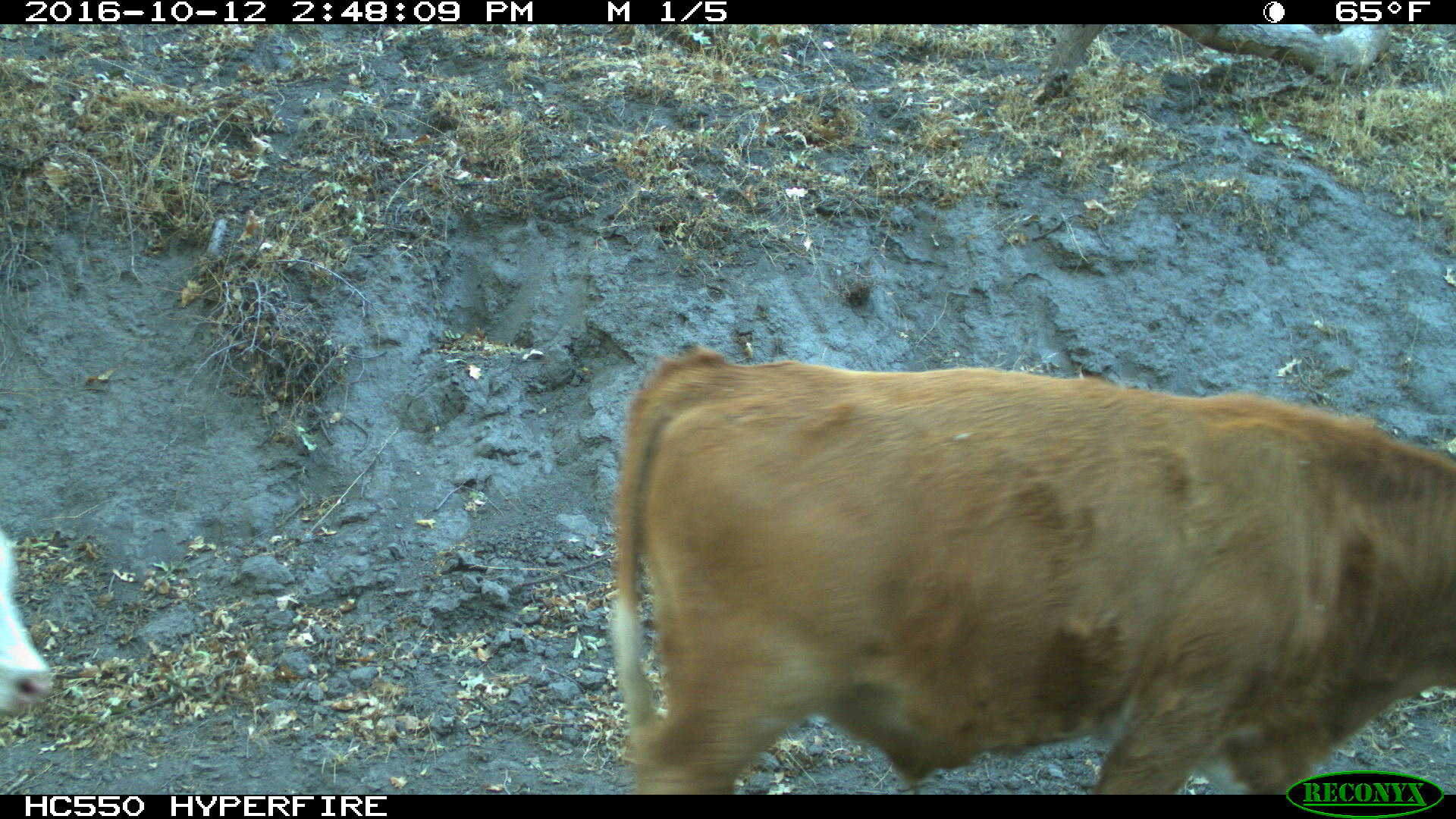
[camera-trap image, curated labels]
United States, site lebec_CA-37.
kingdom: Animalia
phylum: Chordata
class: Mammalia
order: Artiodactyla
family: Bovidae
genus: Bos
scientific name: Bos taurus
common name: domestic cow